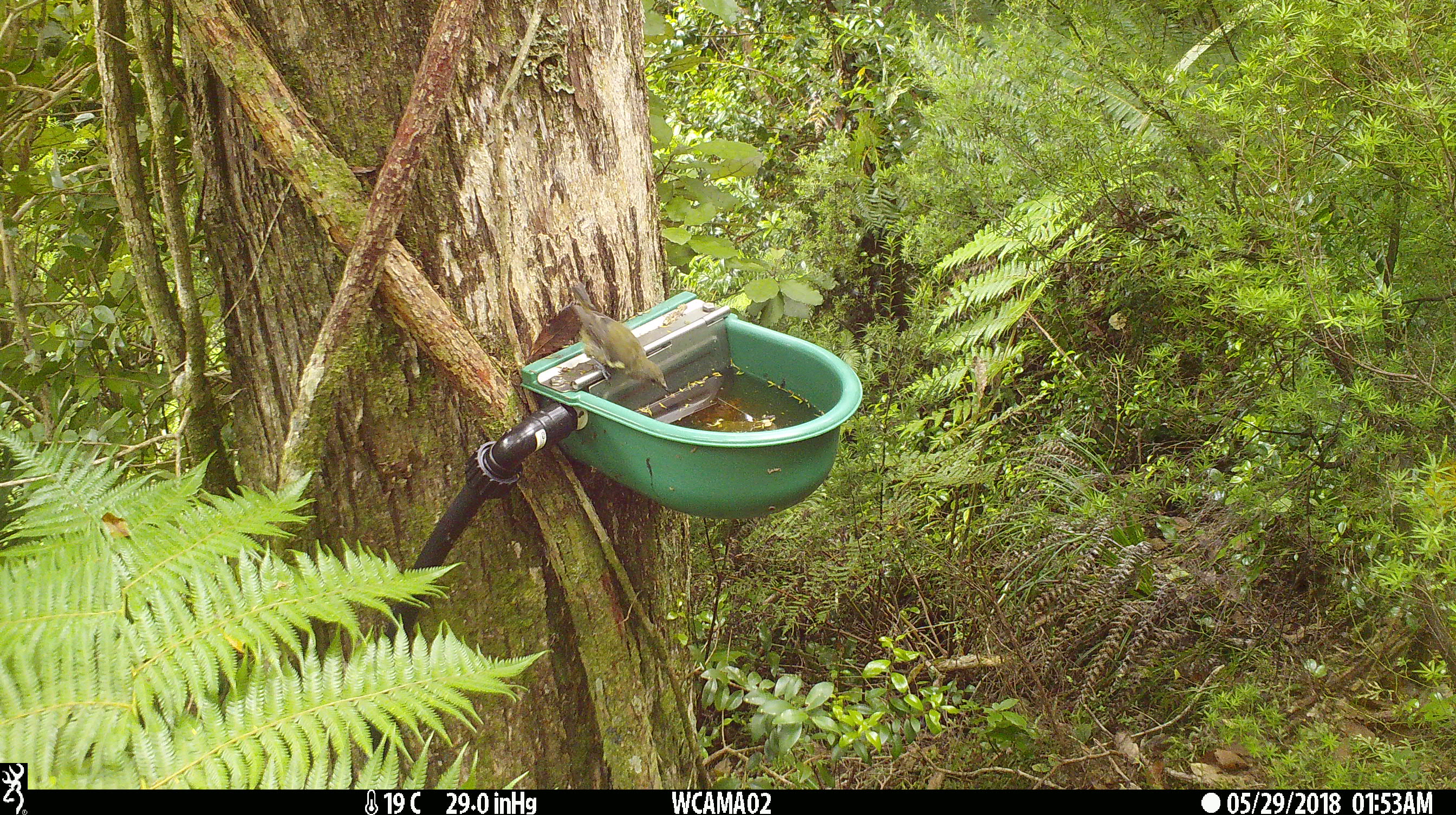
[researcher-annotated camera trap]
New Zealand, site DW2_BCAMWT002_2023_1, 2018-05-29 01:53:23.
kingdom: Animalia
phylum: Chordata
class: Aves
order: Passeriformes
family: Meliphagidae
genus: Anthornis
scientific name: Anthornis melanura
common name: new zealand bellbird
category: bellbird